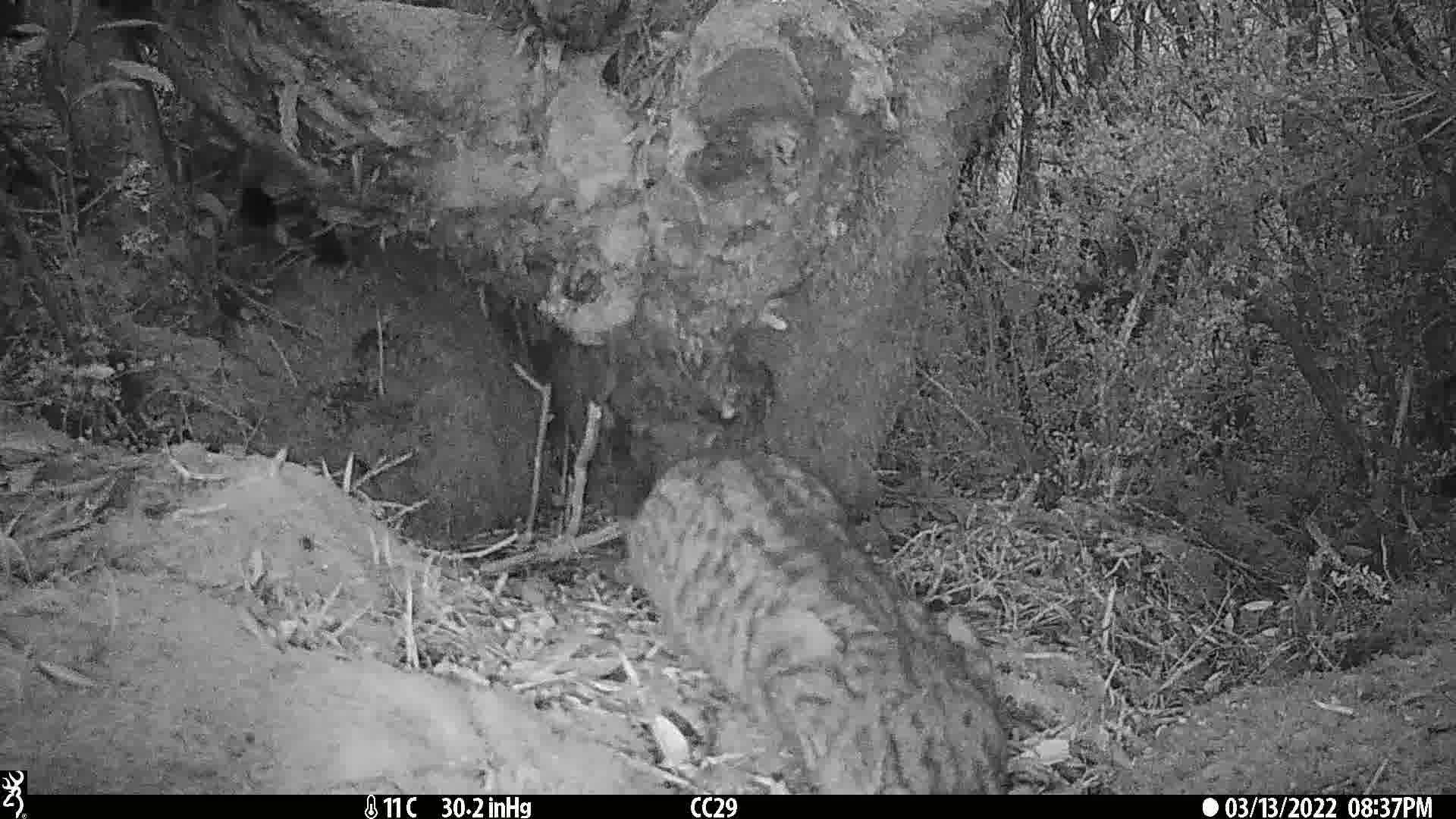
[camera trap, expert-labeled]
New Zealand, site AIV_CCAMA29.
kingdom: Animalia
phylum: Chordata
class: Mammalia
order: Carnivora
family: Felidae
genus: Felis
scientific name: Felis catus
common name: domestic cat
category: cat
Cat (domestic cat) (Felis catus).